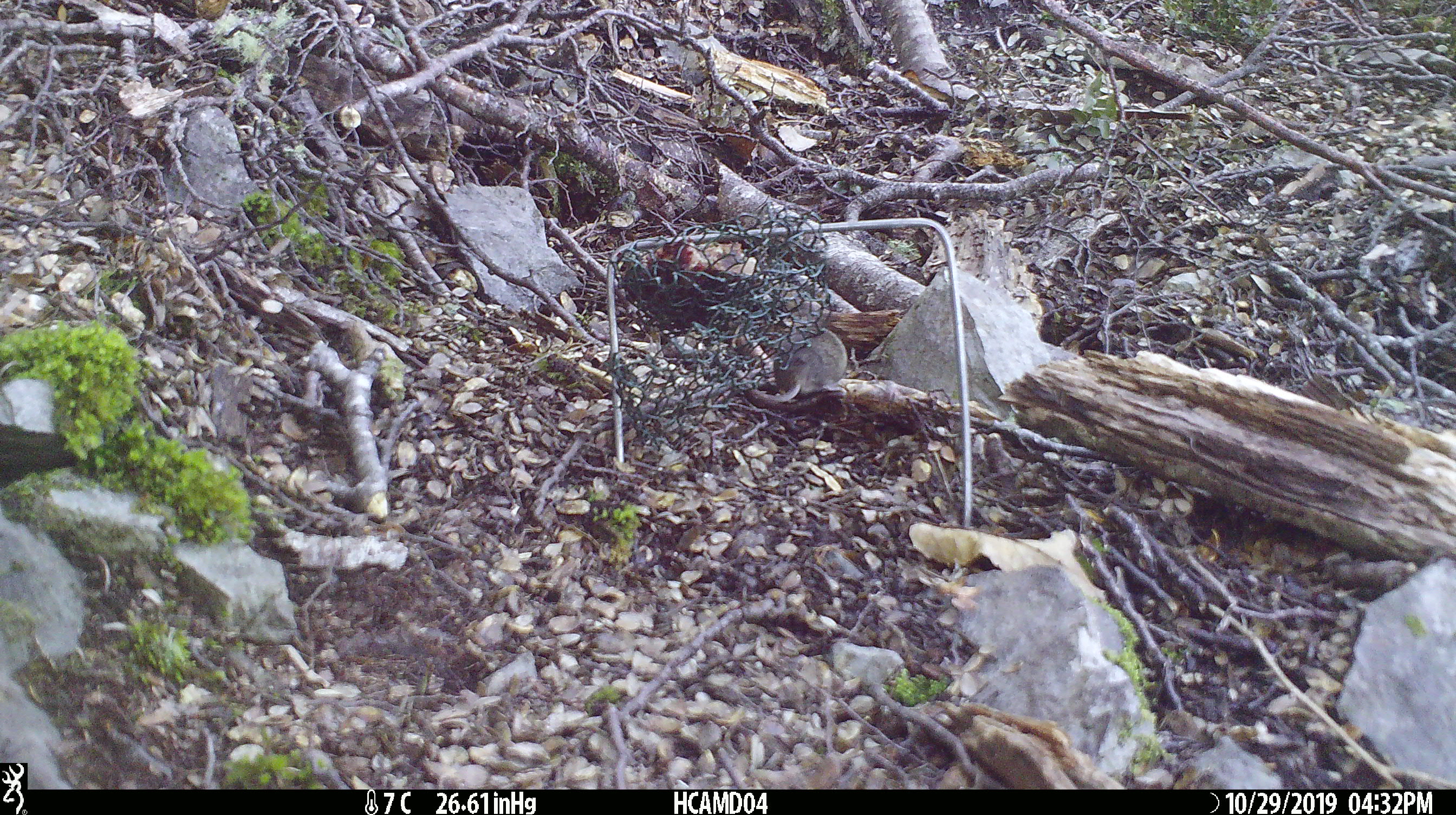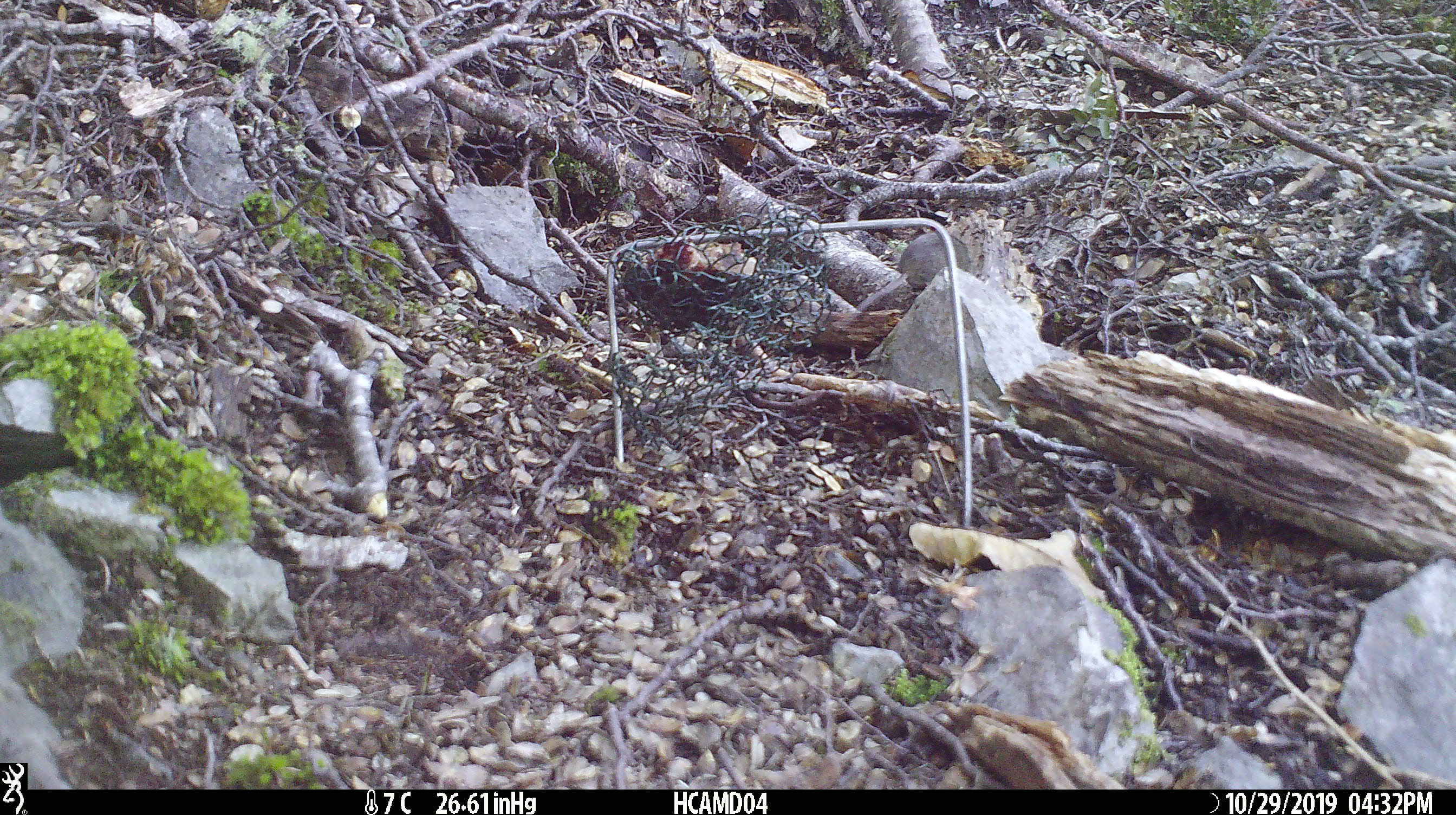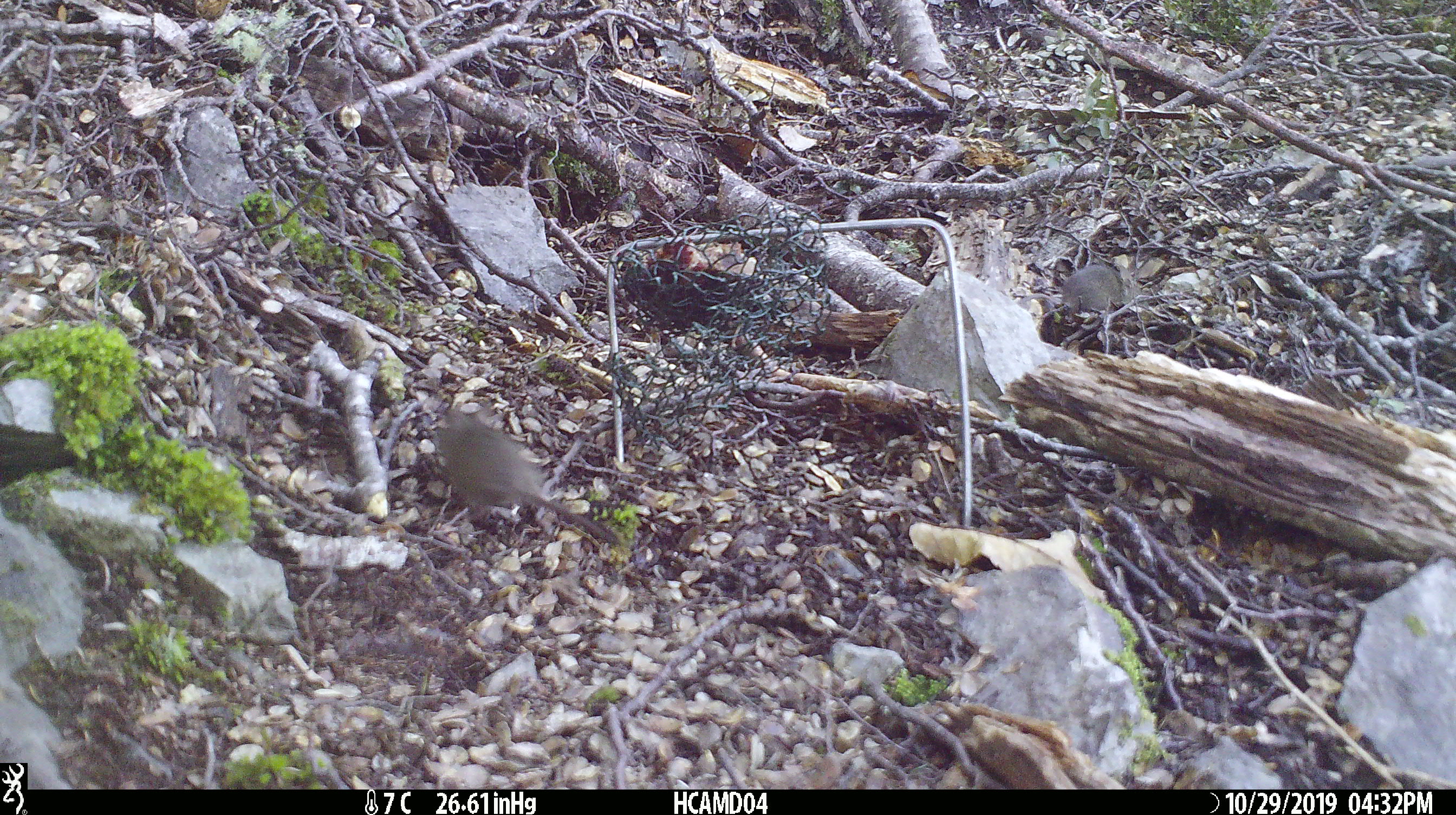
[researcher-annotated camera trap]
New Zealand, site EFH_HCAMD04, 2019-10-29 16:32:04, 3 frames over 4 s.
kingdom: Animalia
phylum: Chordata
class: Mammalia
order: Rodentia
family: Muridae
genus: Mus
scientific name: Mus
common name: mouse